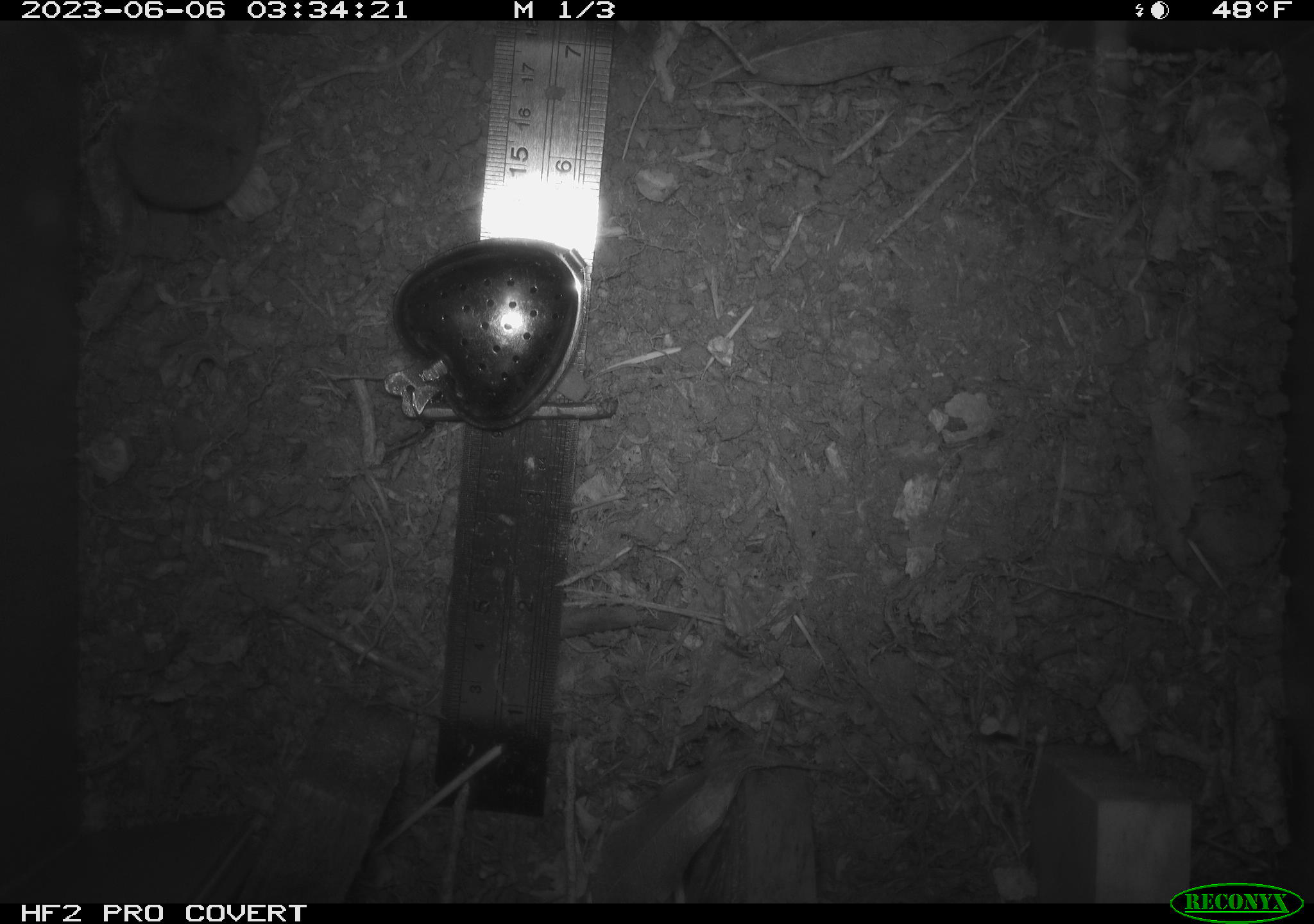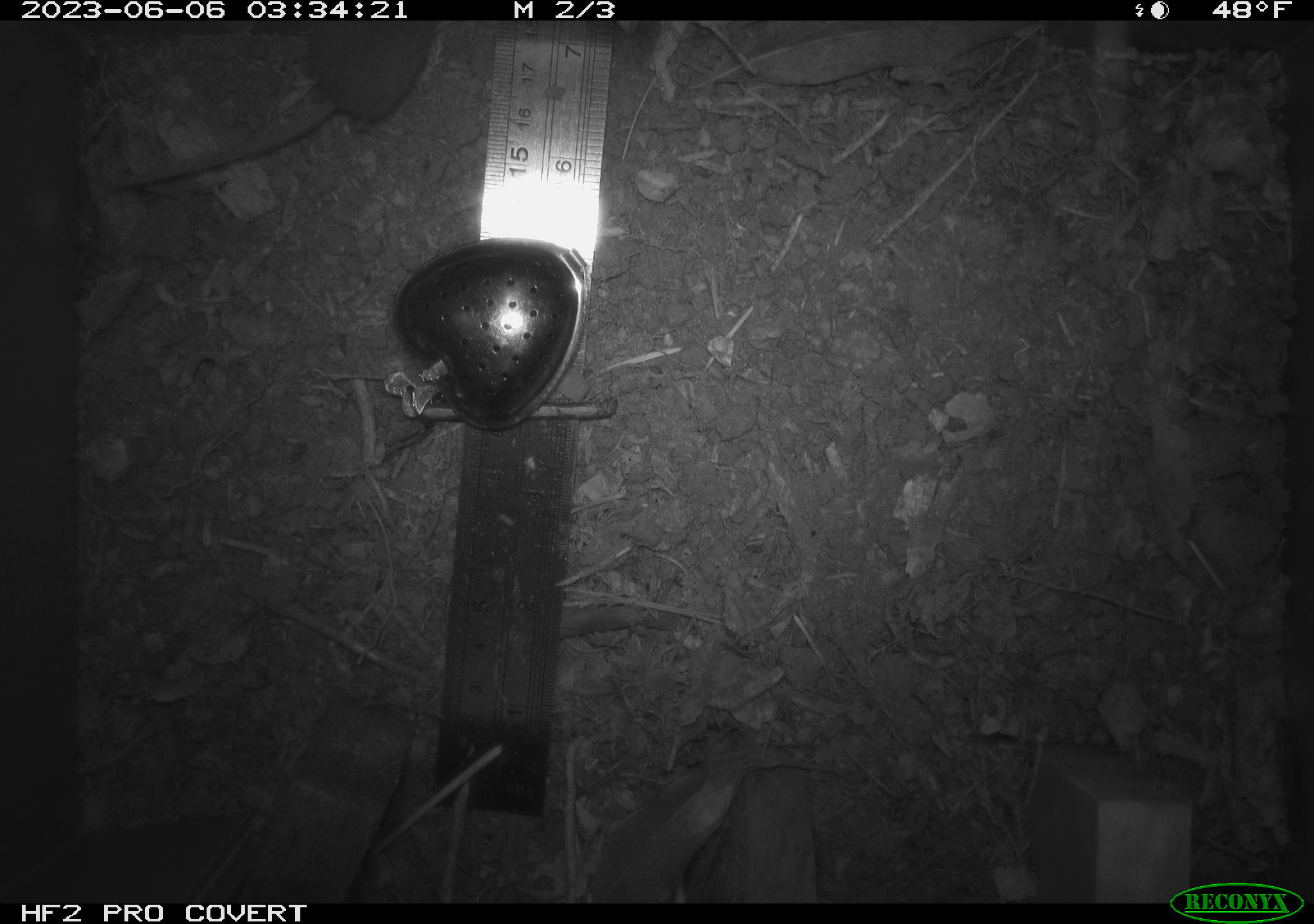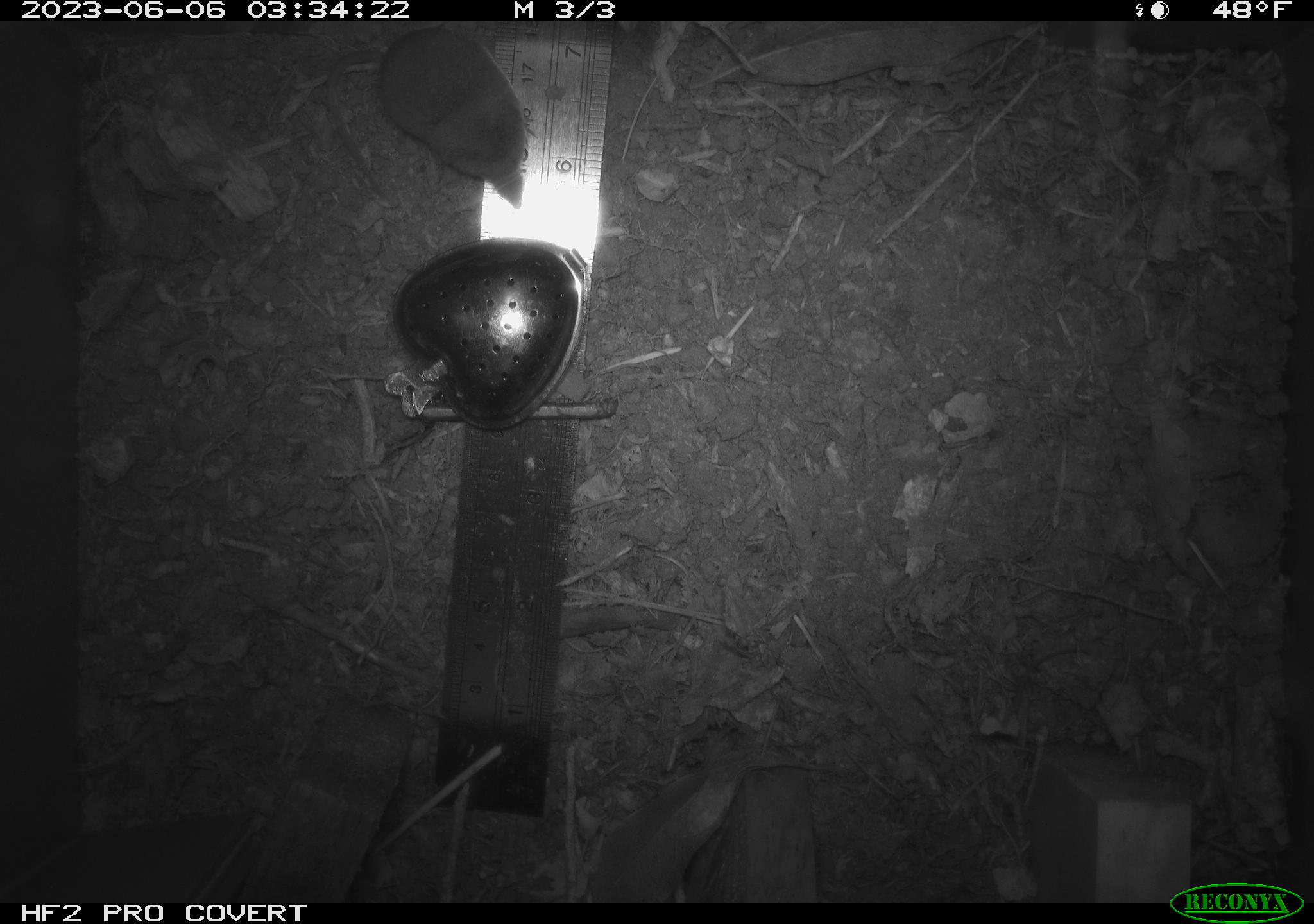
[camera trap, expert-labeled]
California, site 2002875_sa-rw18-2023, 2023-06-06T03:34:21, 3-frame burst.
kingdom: Animalia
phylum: Chordata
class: Mammalia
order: Eulipotyphla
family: Soricidae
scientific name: Soricidae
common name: shrews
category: soricidae family